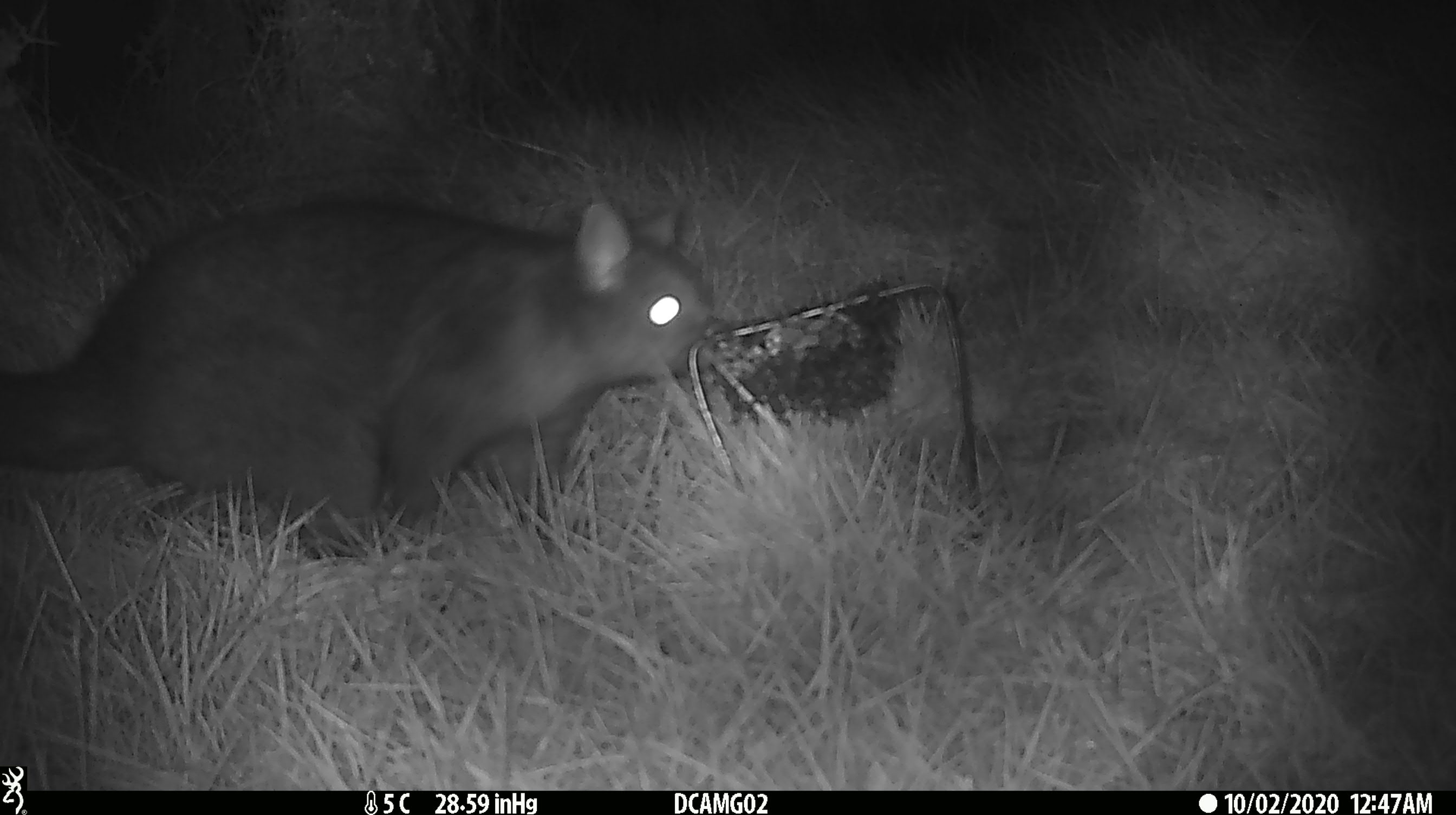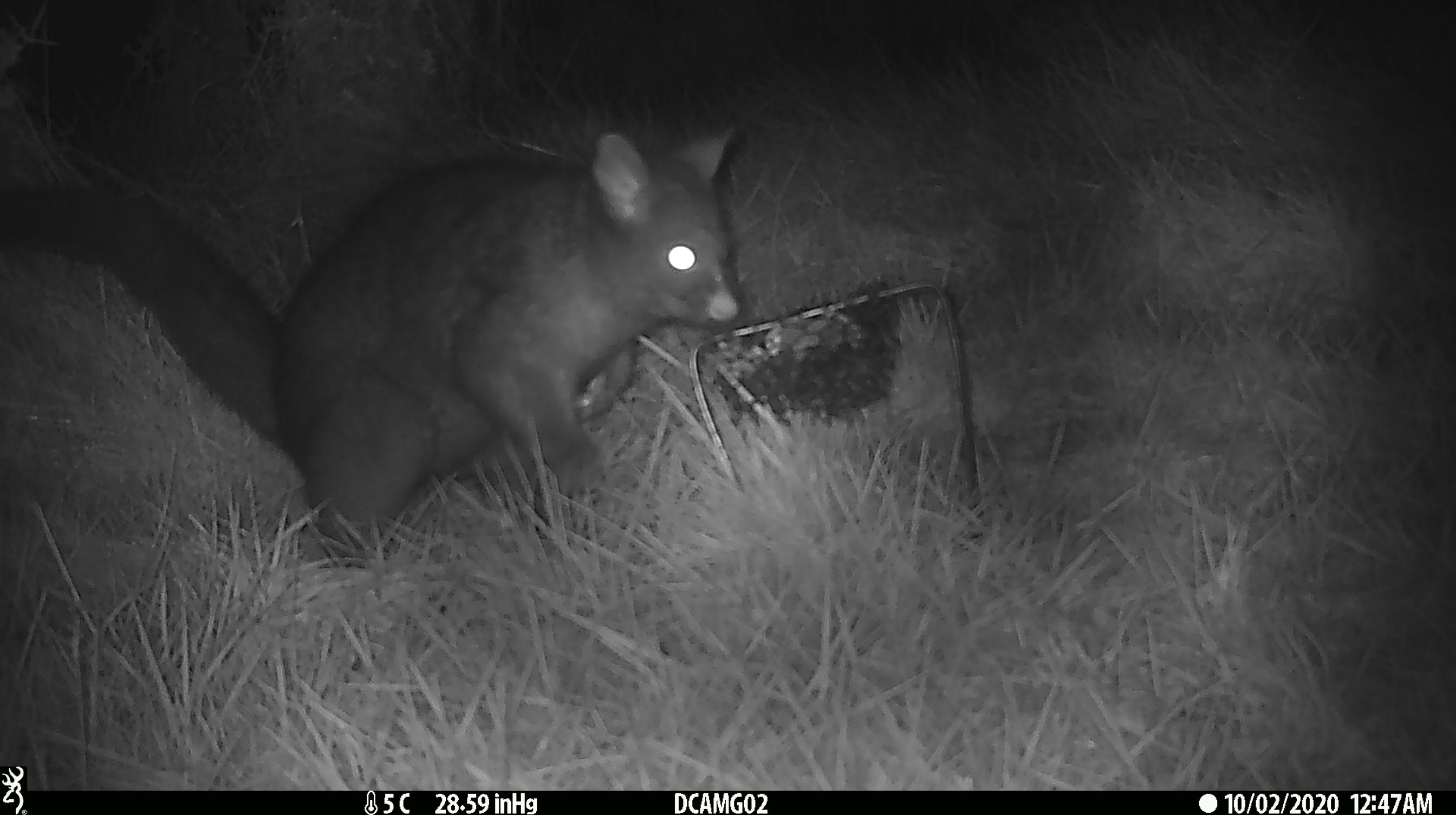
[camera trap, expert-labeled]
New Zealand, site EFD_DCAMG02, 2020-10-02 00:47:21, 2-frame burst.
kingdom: Animalia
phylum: Chordata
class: Mammalia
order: Diprotodontia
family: Phalangeridae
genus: Trichosurus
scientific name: Trichosurus vulpecula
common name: common brushtail possum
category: possum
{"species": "possum (common brushtail possum) (Trichosurus vulpecula)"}